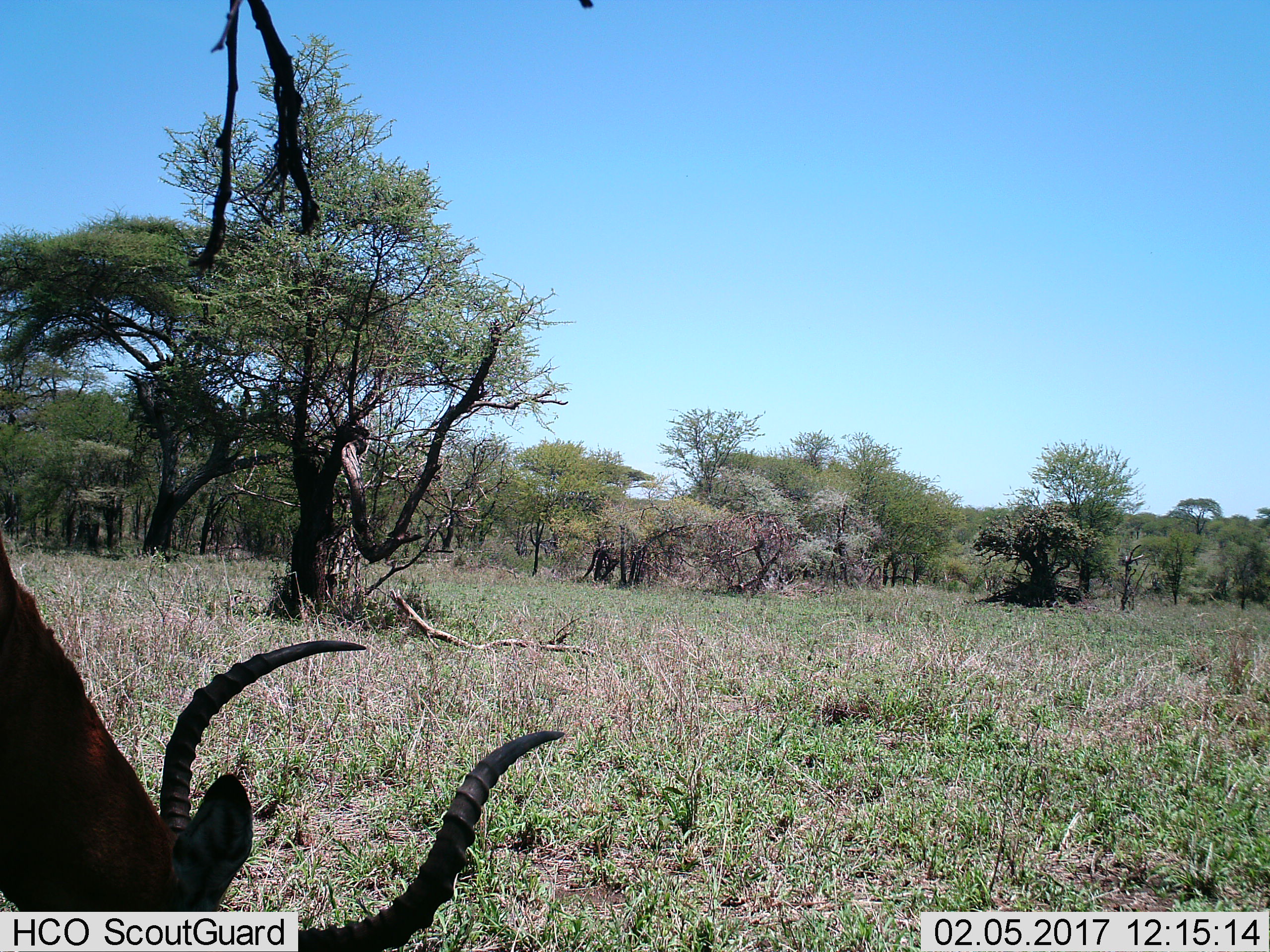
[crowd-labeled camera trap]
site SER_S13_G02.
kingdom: Animalia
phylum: Chordata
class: Mammalia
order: Artiodactyla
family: Bovidae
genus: Aepyceros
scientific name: Aepyceros melampus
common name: impala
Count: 1.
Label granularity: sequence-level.